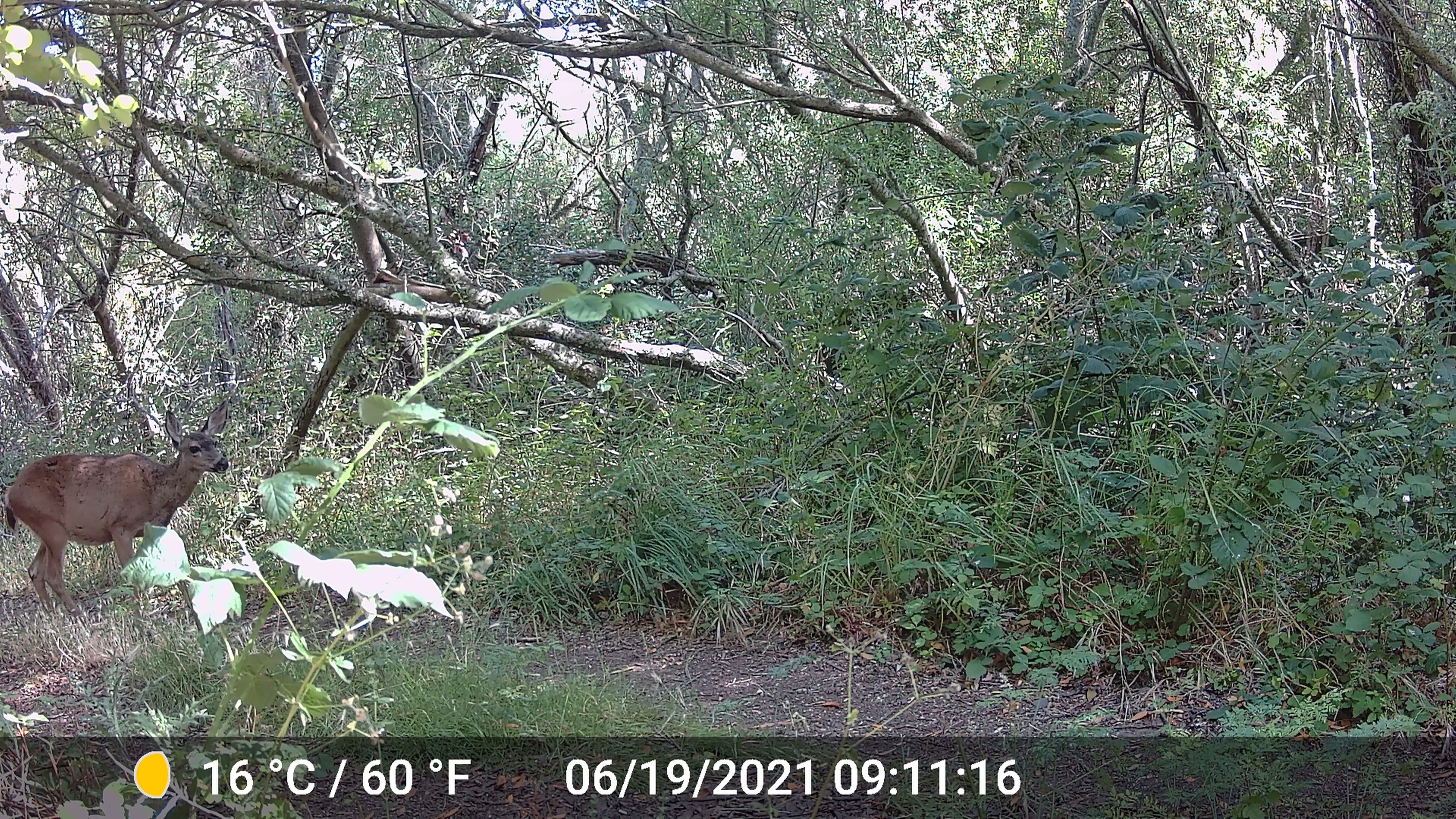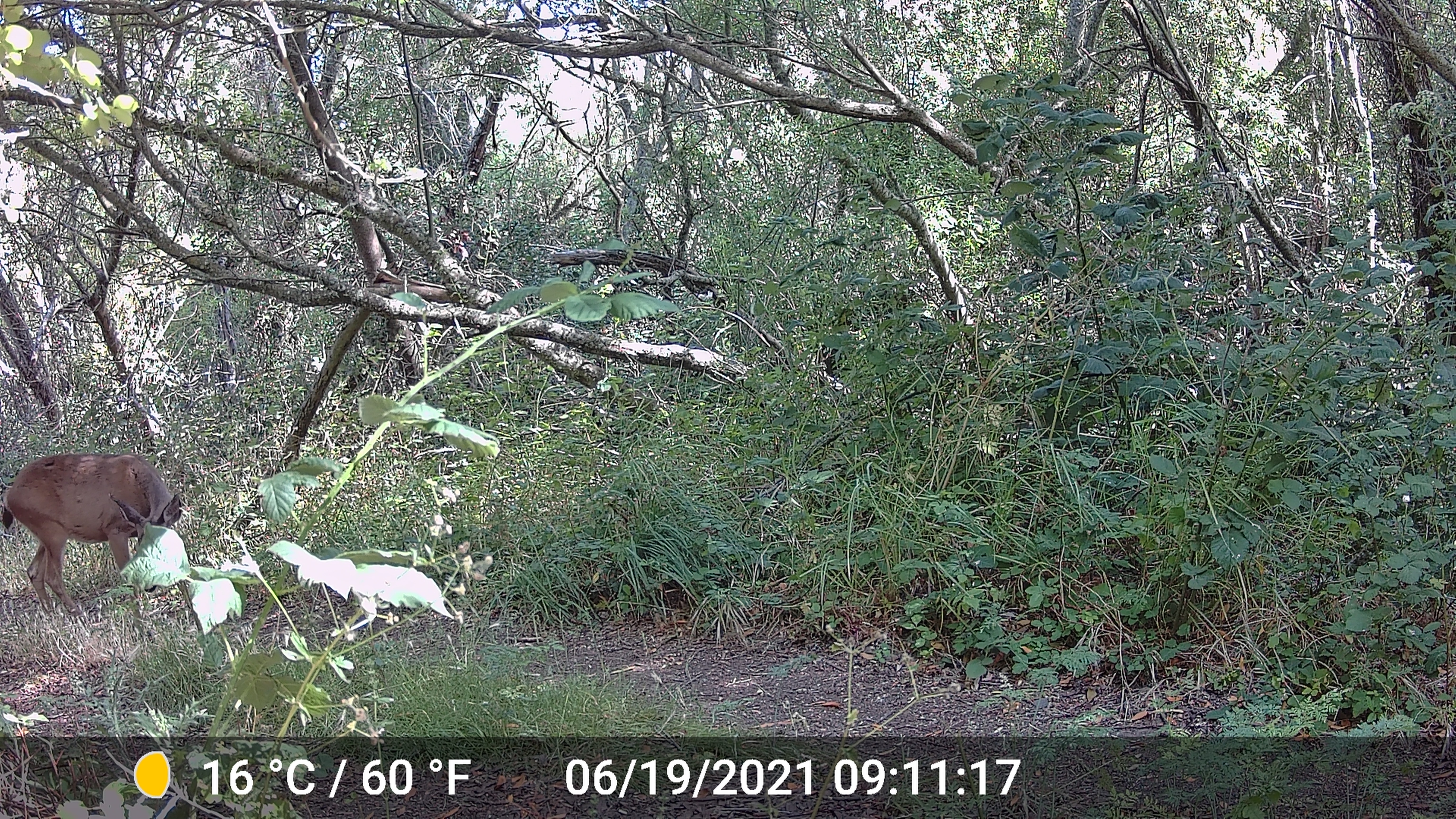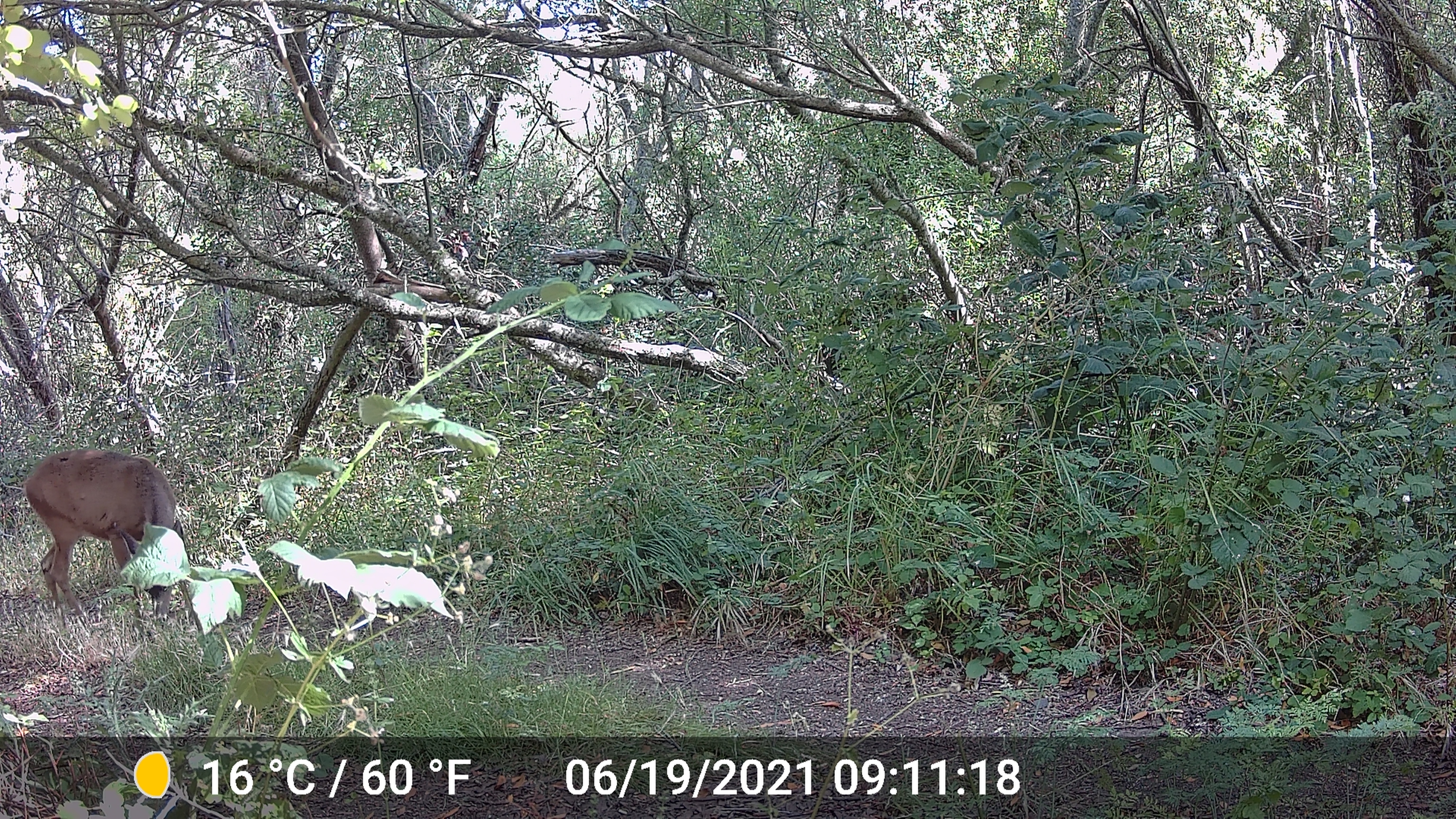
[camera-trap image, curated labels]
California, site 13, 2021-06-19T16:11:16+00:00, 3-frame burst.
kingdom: Animalia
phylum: Chordata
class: Mammalia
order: Artiodactyla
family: Cervidae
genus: Odocoileus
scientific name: Odocoileus hemionus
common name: mule deer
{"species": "mule deer (Odocoileus hemionus)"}